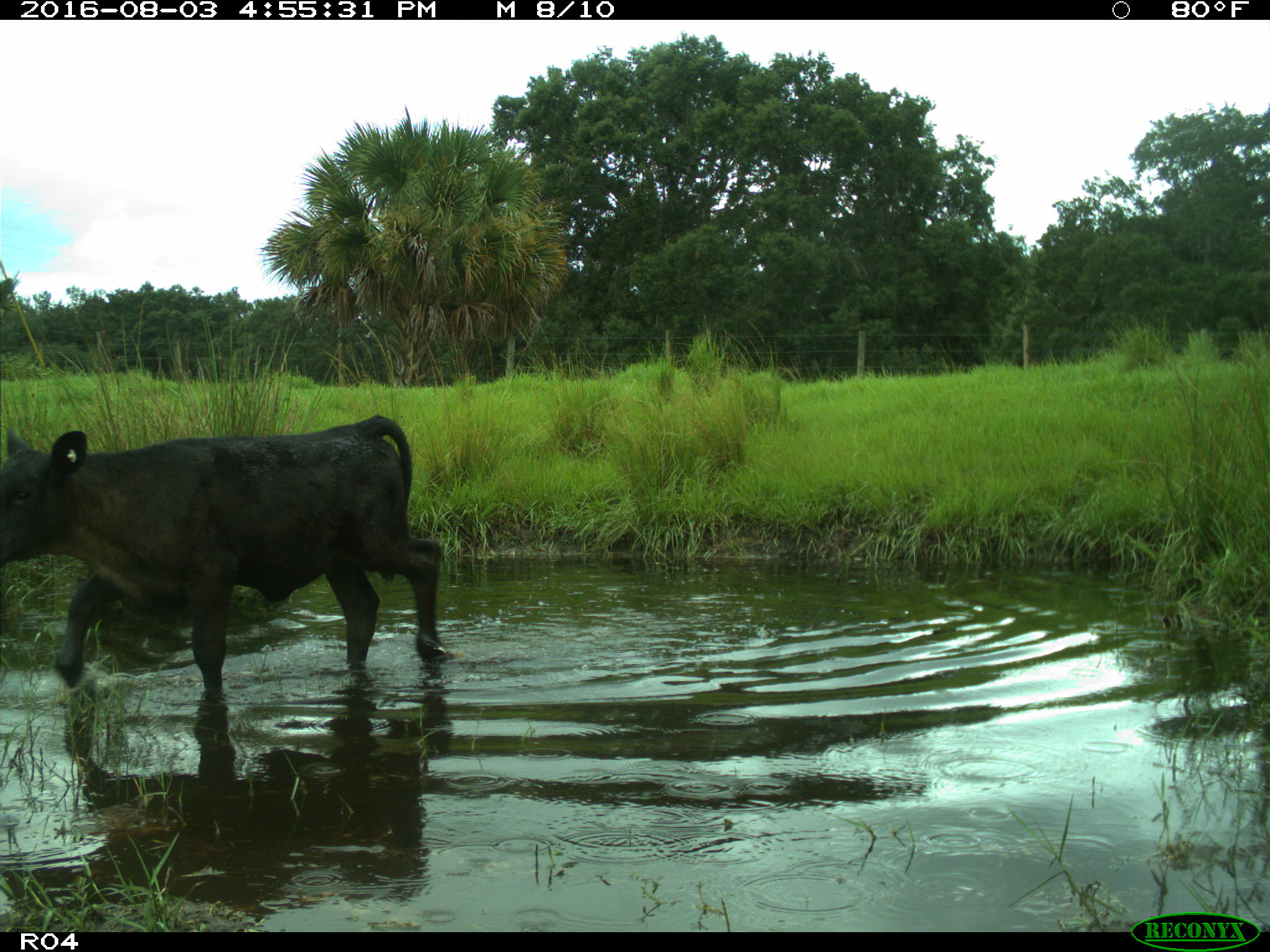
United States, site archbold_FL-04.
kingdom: Animalia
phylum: Chordata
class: Mammalia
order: Artiodactyla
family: Bovidae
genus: Bos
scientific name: Bos taurus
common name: domestic cow